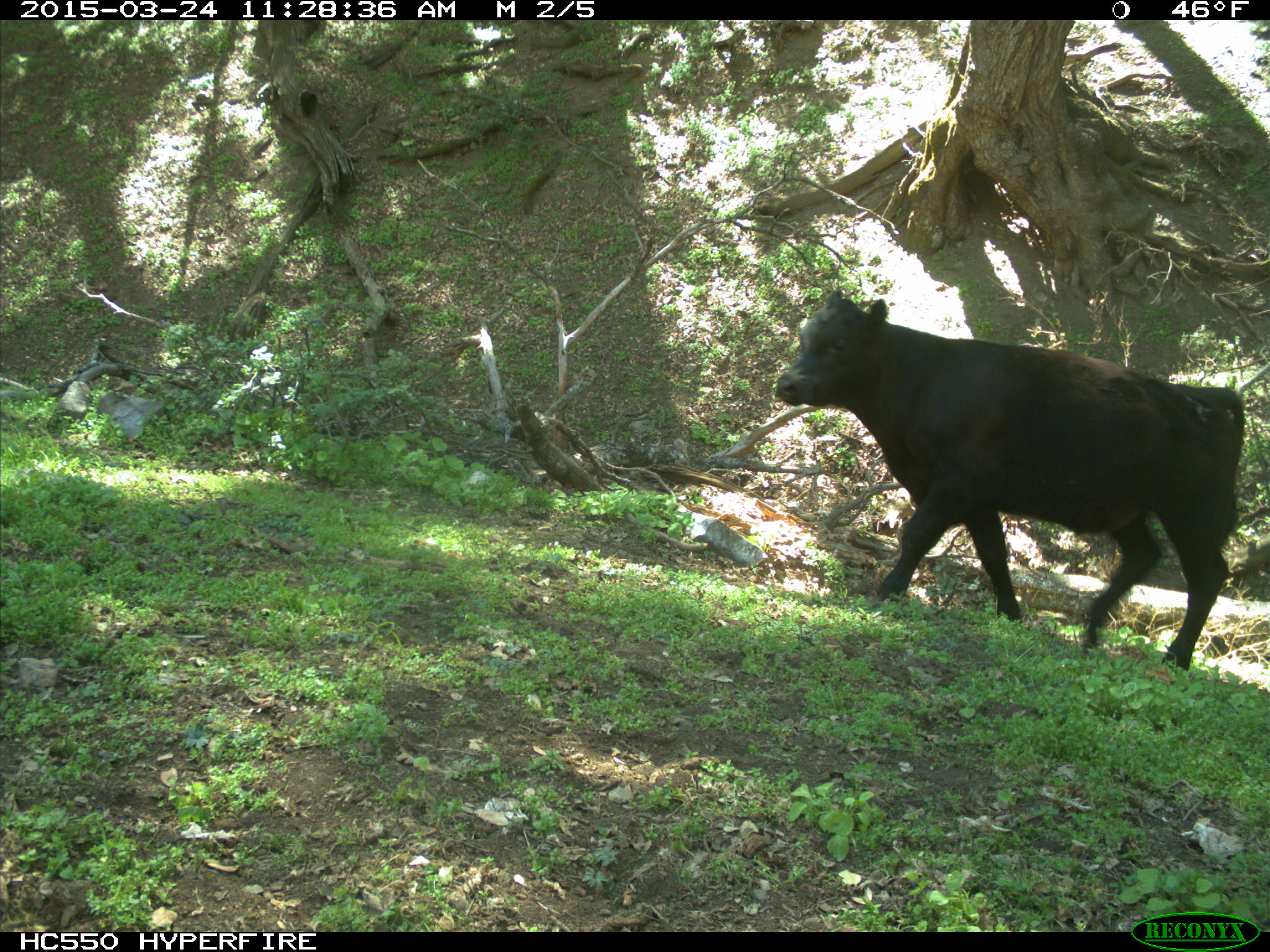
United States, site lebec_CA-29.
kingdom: Animalia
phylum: Chordata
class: Mammalia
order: Artiodactyla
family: Bovidae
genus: Bos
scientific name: Bos taurus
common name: domestic cow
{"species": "Bos taurus (domestic cow)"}